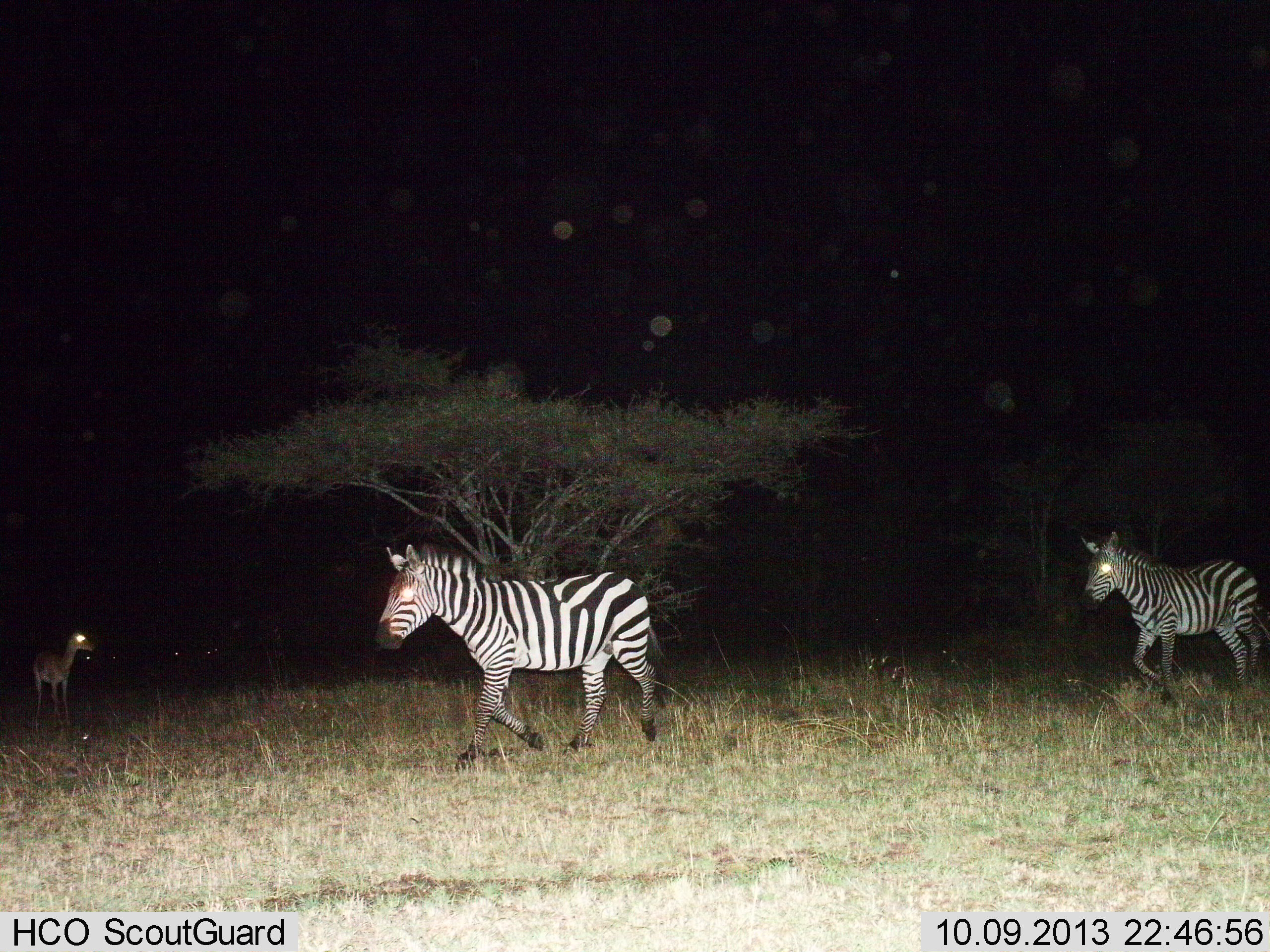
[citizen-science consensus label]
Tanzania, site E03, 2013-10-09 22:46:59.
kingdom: Animalia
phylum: Chordata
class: Mammalia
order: Artiodactyla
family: Bovidae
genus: Nanger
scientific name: Nanger granti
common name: grant's gazelle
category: gazellegrants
Gazellegrants (grant's gazelle) (Nanger granti), count 1. Behavior (volunteer vote fractions): standing 100%, resting 0%, moving 0%, interacting 0%. Young present (vote fraction): 0%. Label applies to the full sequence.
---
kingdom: Animalia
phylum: Chordata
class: Mammalia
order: Perissodactyla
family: Equidae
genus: Equus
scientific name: Equus quagga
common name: plains zebra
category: zebra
Zebra (plains zebra) (Equus quagga), count 2. Behavior (volunteer vote fractions): standing 16%, resting 0%, moving 88%, interacting 0%. Young present (vote fraction): 0%. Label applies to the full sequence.